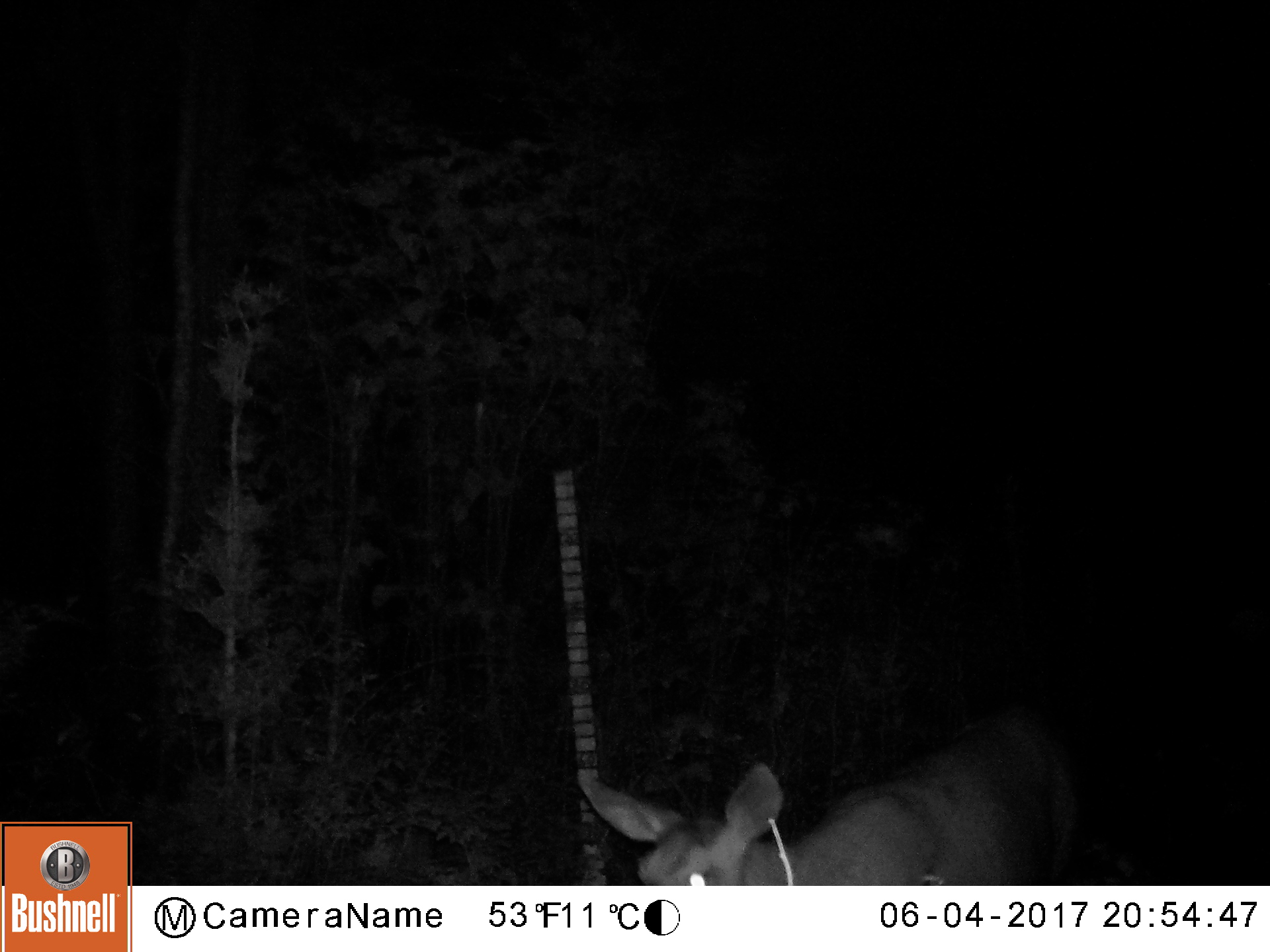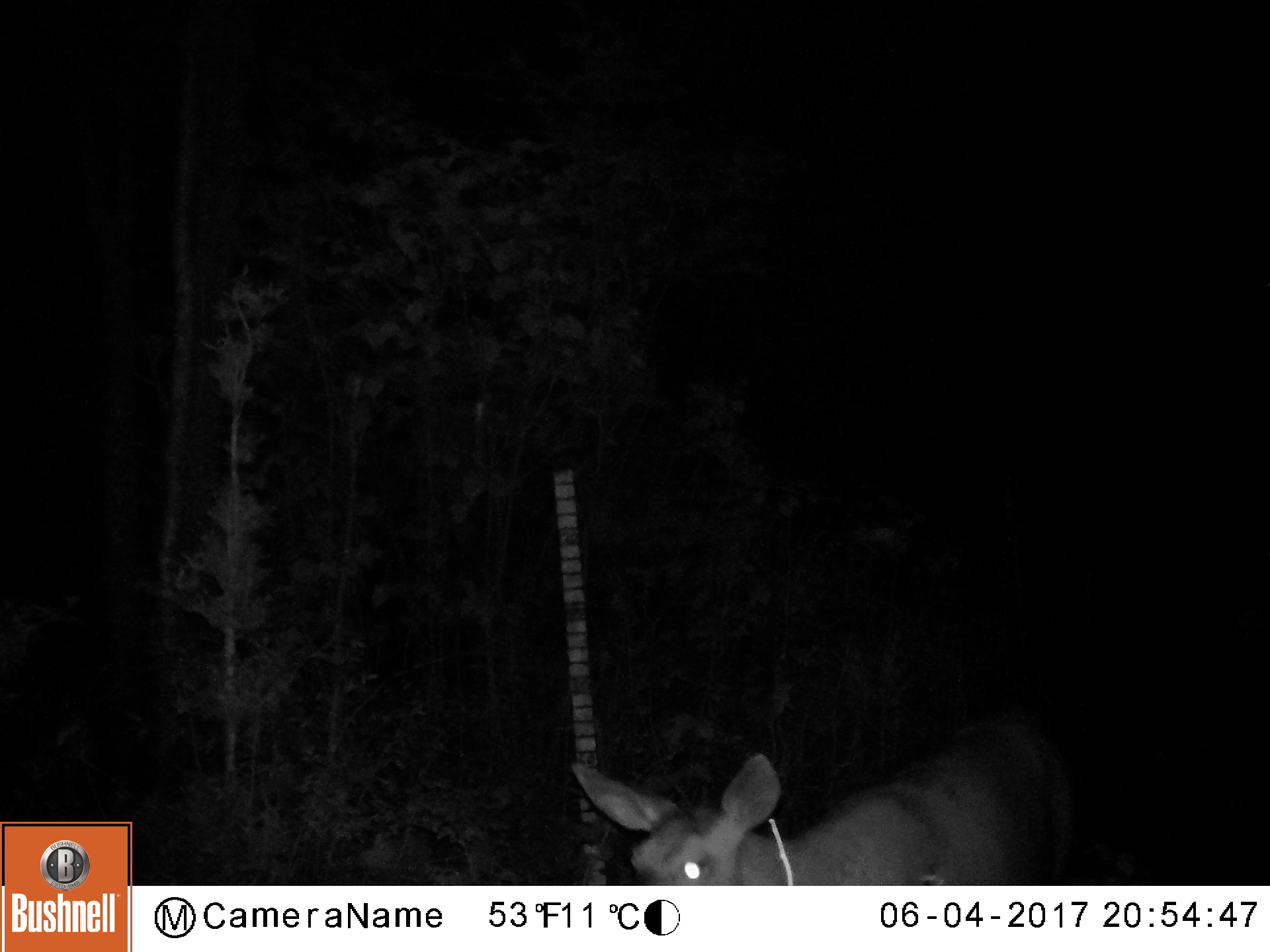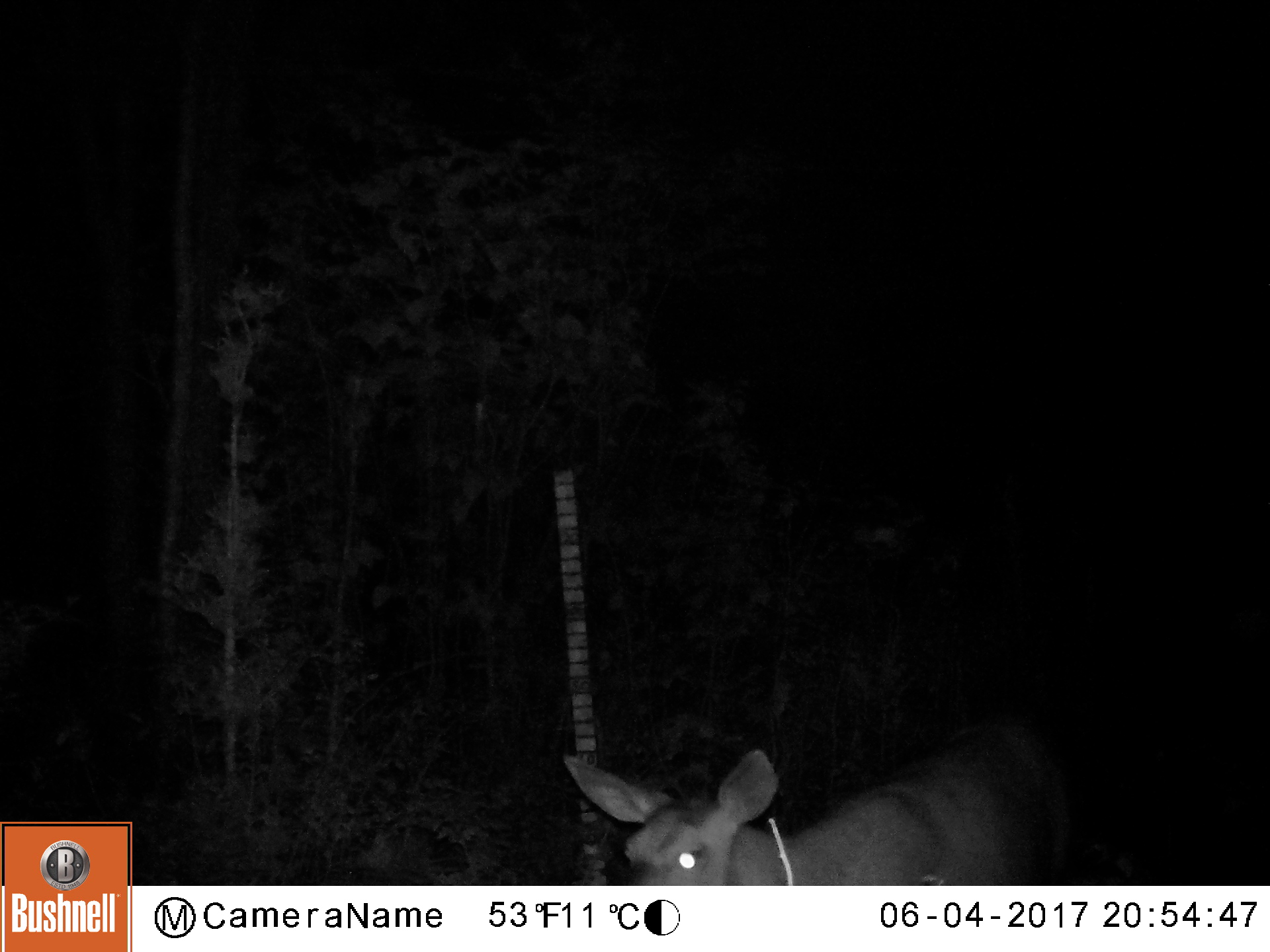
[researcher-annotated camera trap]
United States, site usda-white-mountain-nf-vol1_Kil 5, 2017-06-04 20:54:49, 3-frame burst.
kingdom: Animalia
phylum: Chordata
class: Mammalia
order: Artiodactyla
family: Cervidae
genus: Odocoileus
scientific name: Odocoileus virginianus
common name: white-tailed deer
White-tailed deer (Odocoileus virginianus).